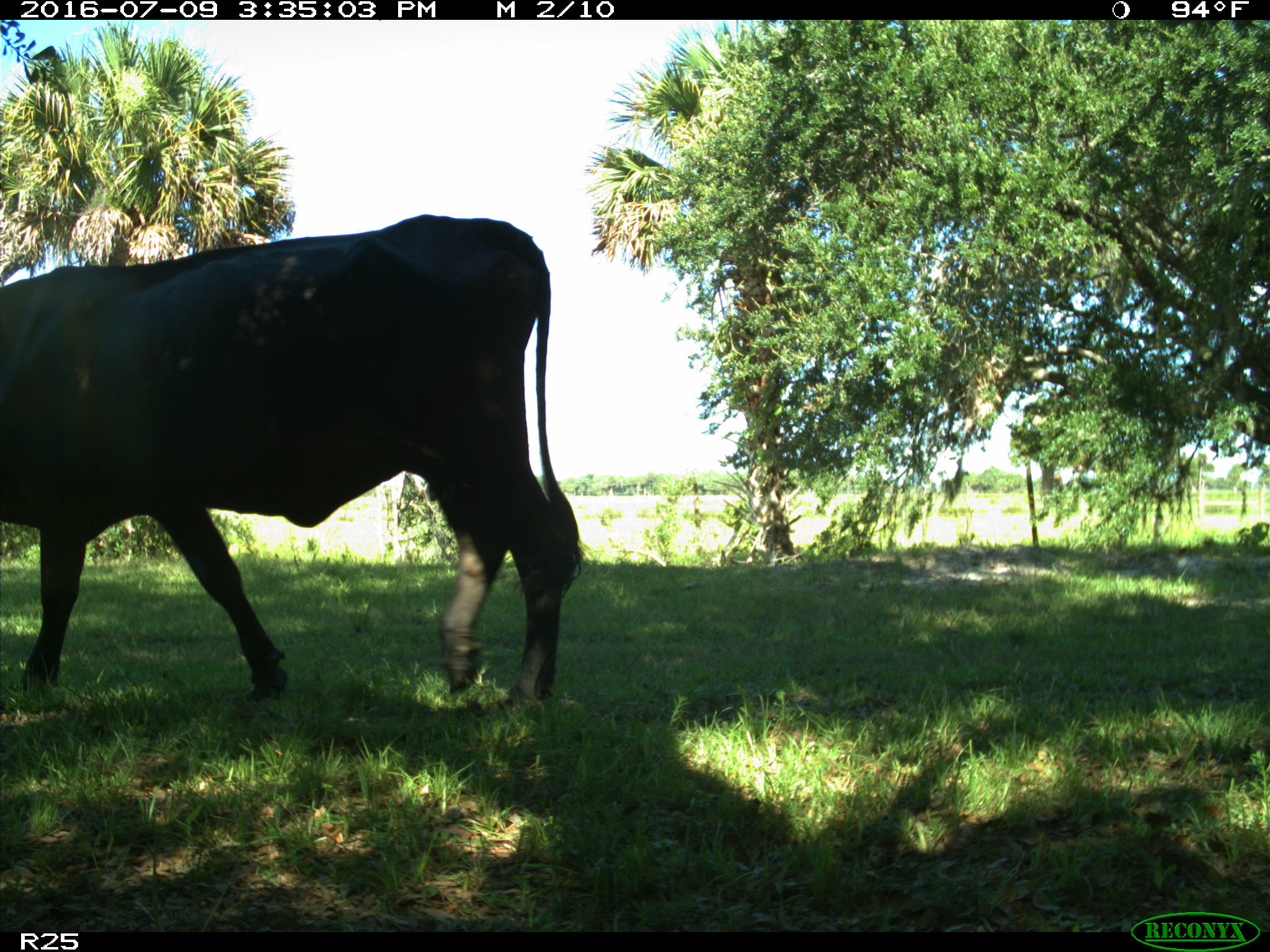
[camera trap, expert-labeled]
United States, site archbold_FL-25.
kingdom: Animalia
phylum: Chordata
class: Mammalia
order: Artiodactyla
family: Bovidae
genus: Bos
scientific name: Bos taurus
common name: domestic cow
Bos taurus (domestic cow).